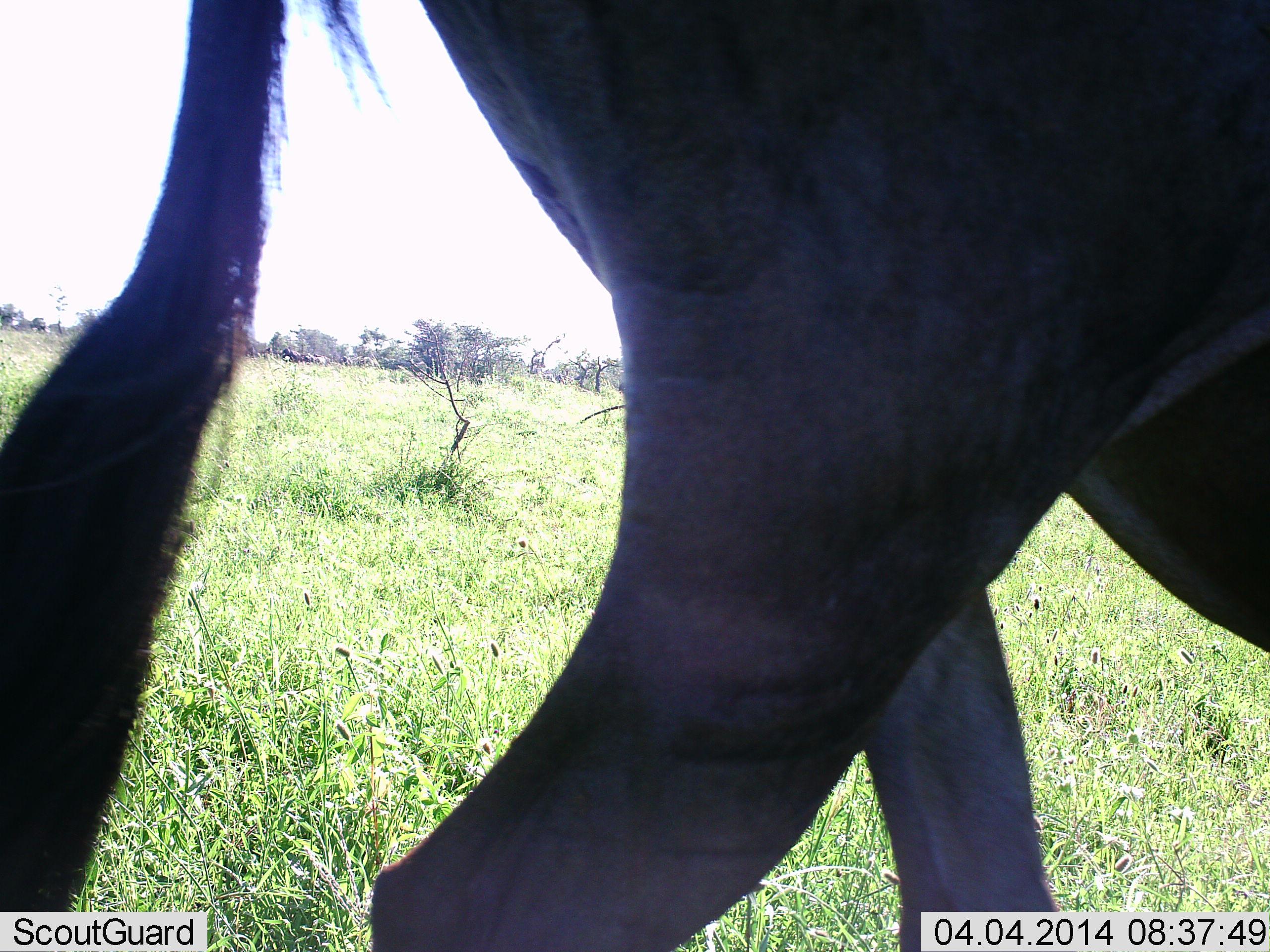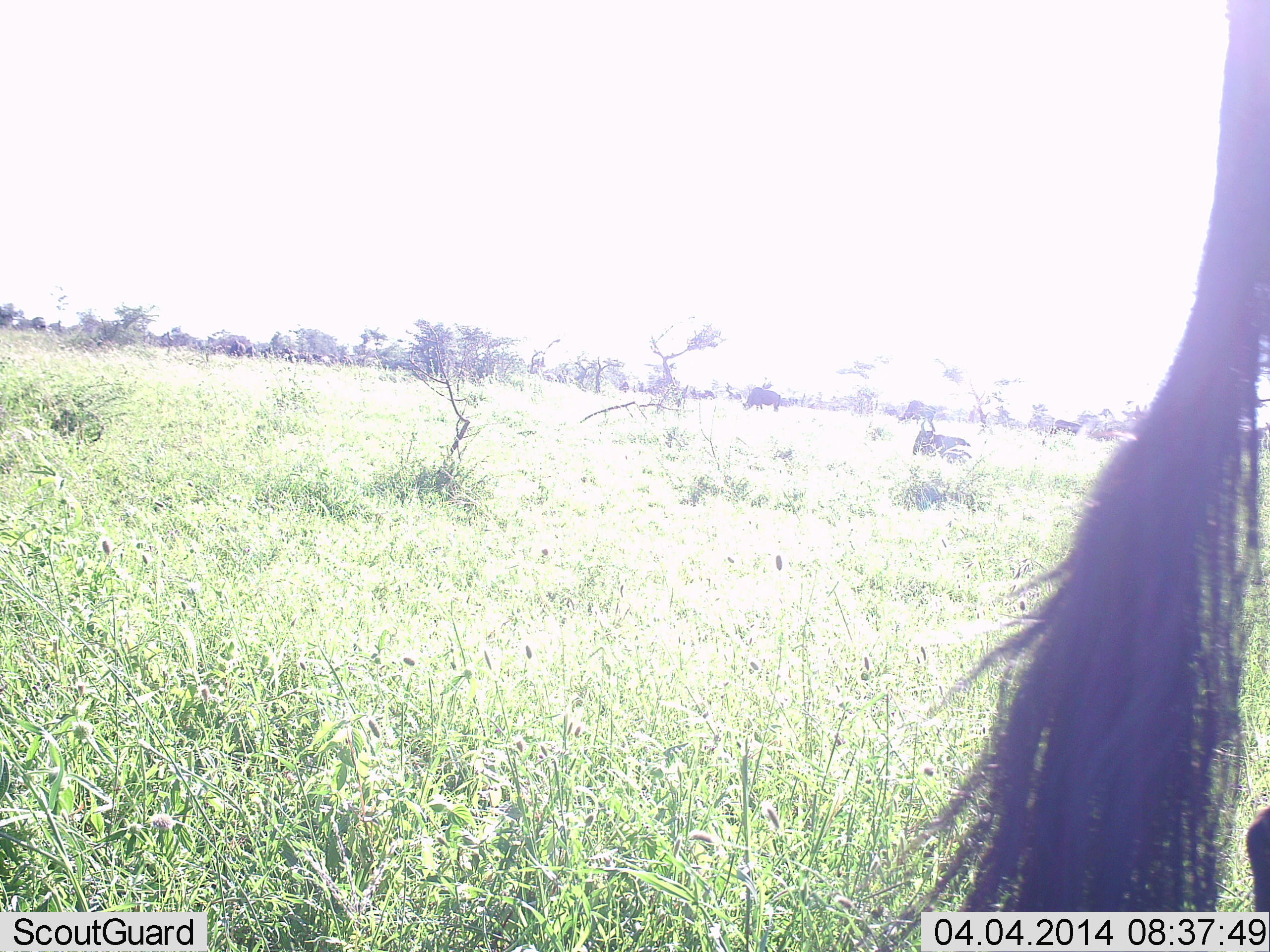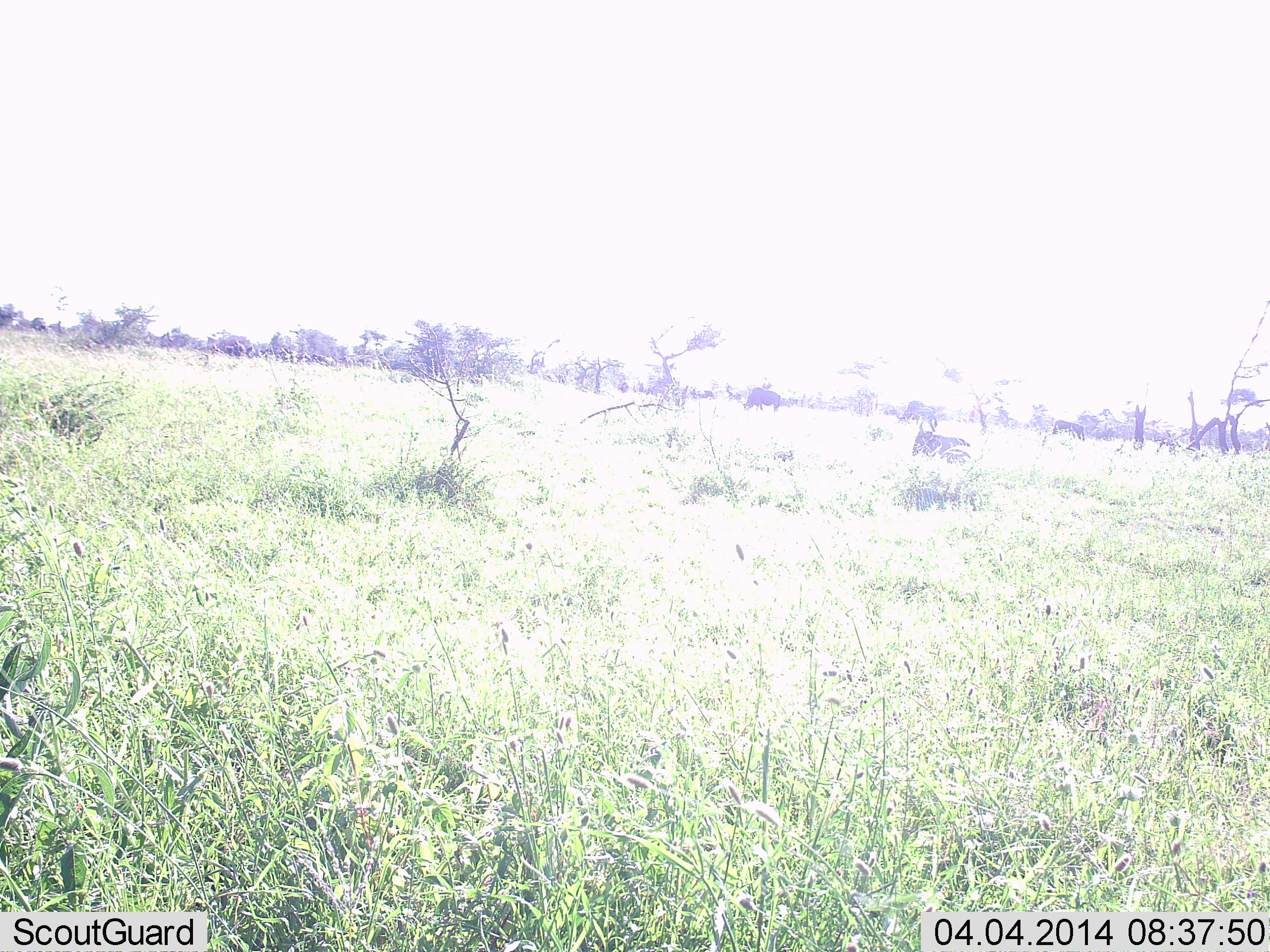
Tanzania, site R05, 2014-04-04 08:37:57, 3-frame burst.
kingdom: Animalia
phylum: Chordata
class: Mammalia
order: Artiodactyla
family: Bovidae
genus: Connochaetes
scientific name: Connochaetes taurinus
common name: blue wildebeest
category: wildebeest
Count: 2.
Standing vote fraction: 27%.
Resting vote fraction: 36%.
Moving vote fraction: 73%.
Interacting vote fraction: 0%.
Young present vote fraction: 0%.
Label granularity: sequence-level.